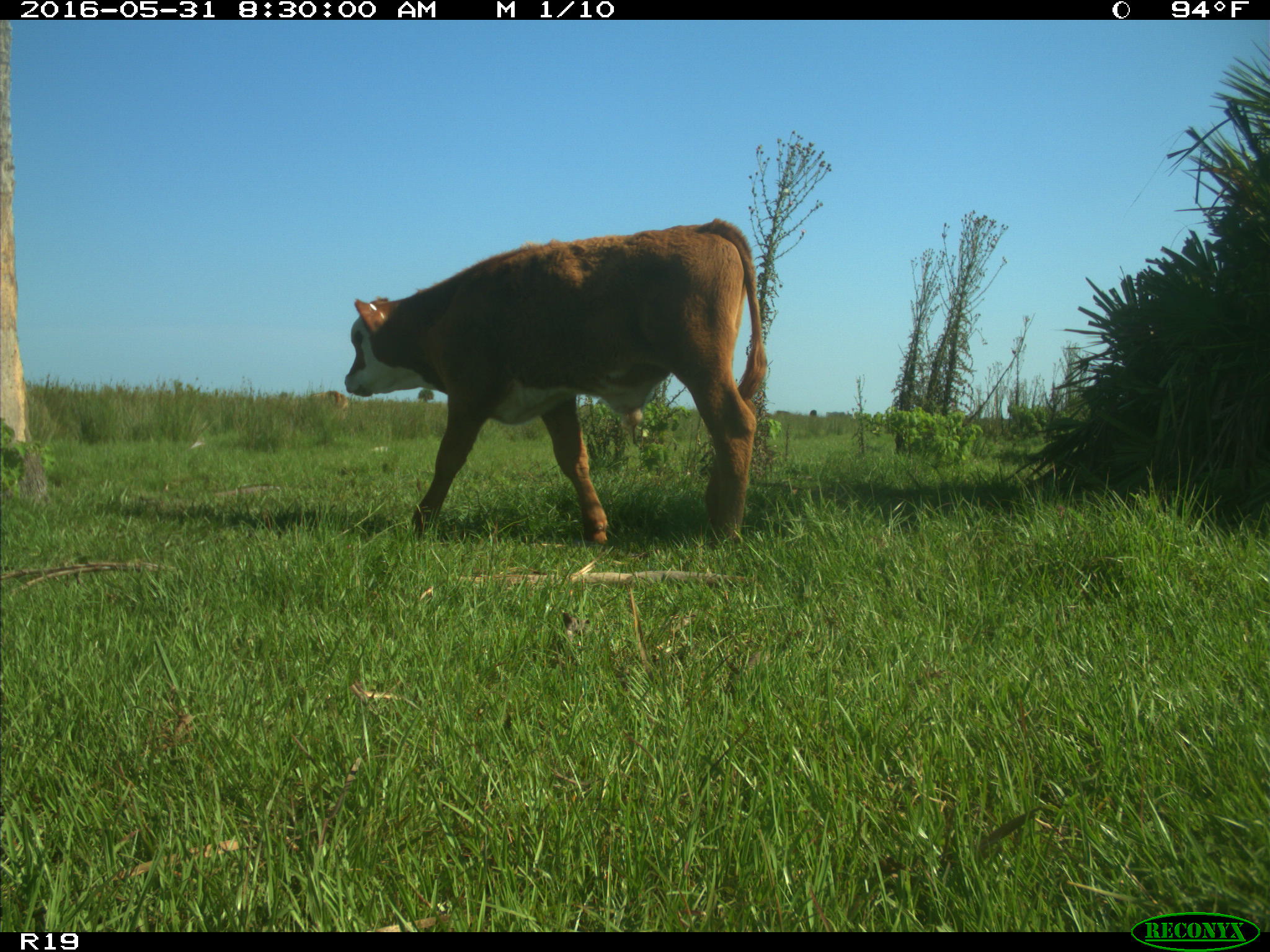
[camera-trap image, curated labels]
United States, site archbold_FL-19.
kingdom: Animalia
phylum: Chordata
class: Mammalia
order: Artiodactyla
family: Bovidae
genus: Bos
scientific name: Bos taurus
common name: domestic cow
Bos taurus (domestic cow).